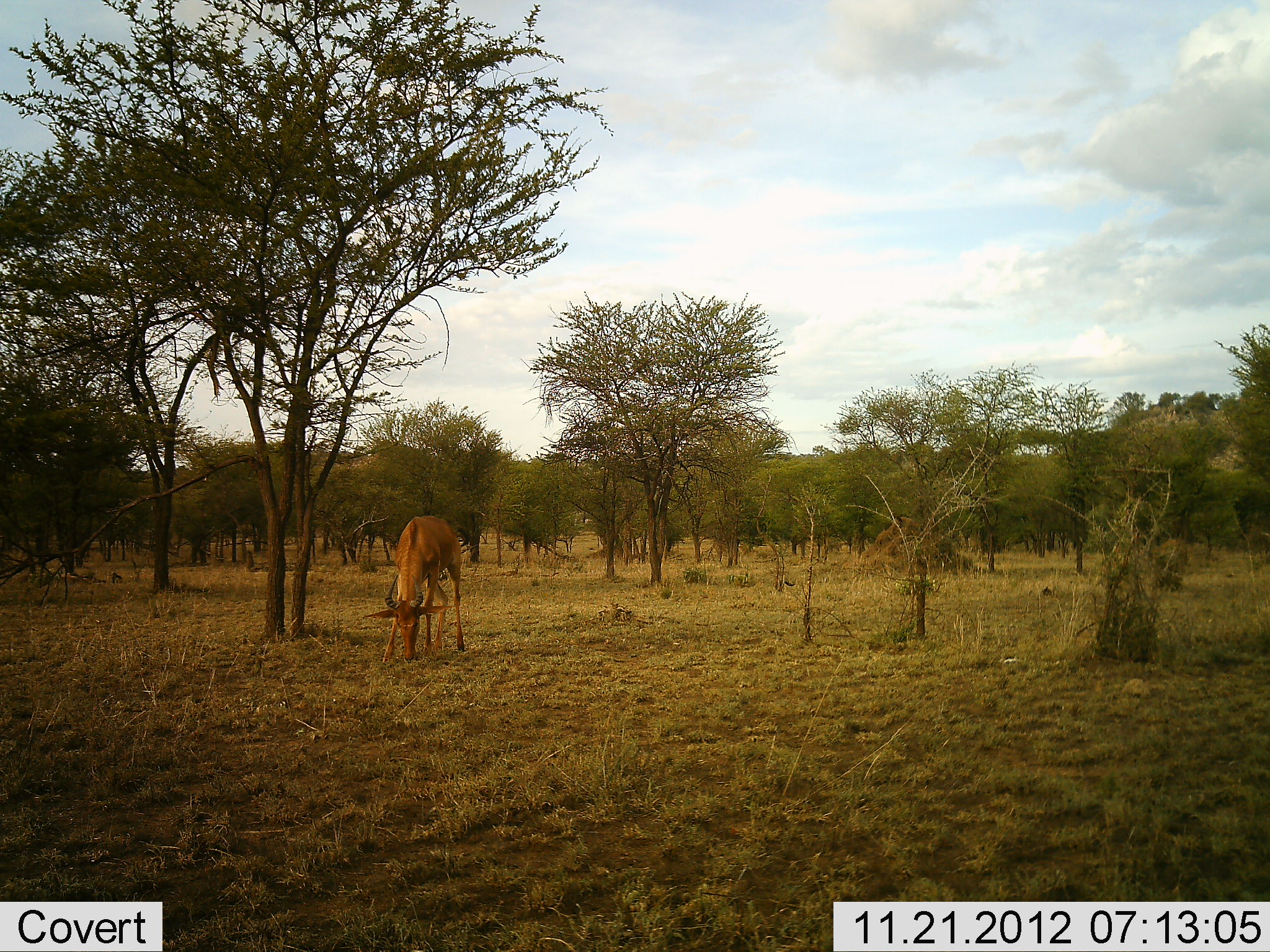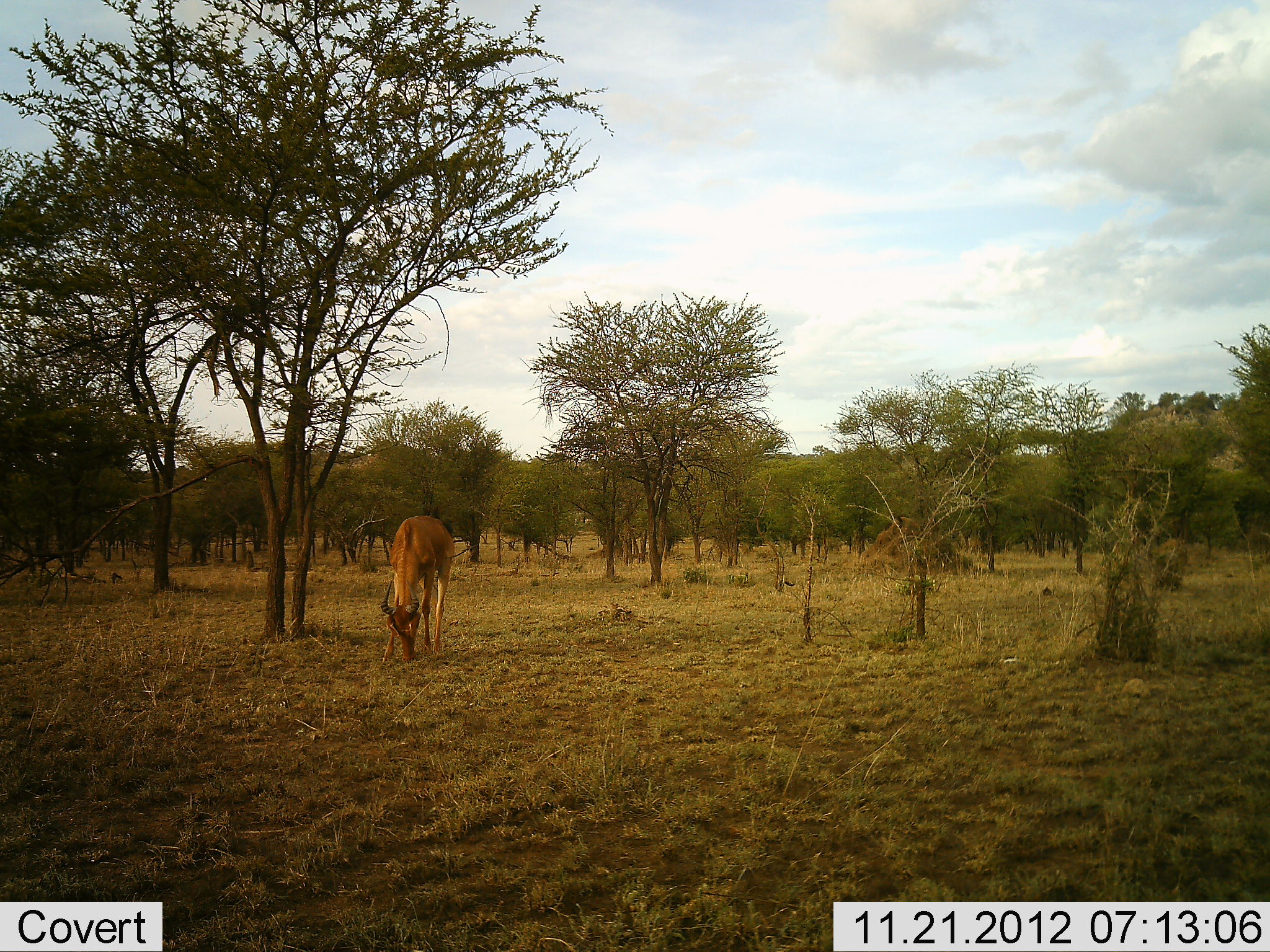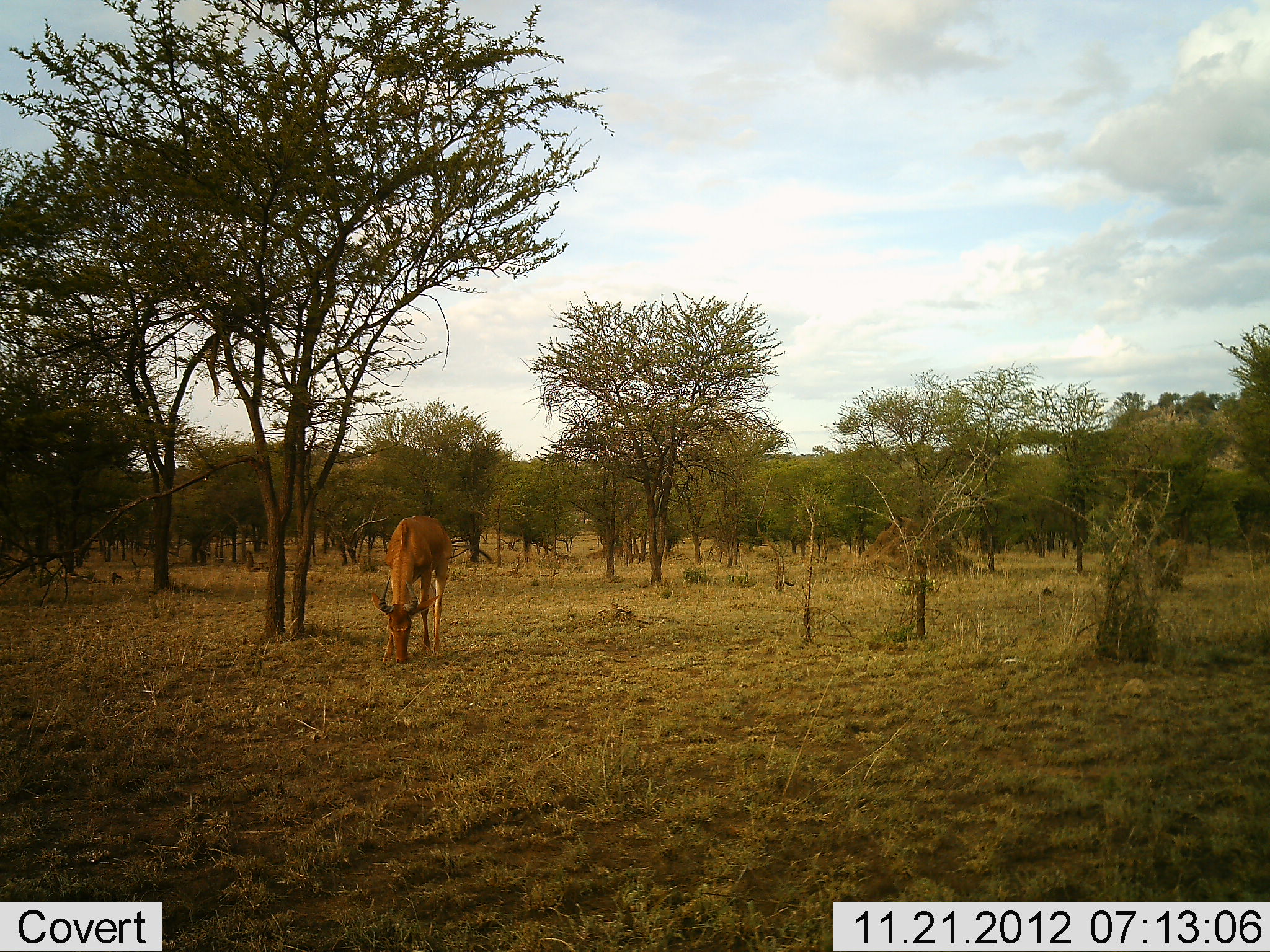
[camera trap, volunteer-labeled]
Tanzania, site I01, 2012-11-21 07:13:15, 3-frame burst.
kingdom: Animalia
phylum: Chordata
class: Mammalia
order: Artiodactyla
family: Bovidae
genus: Alcelaphus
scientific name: Alcelaphus buselaphus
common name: hartebeest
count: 1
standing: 10%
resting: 0%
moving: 10%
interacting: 0%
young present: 0%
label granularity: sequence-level